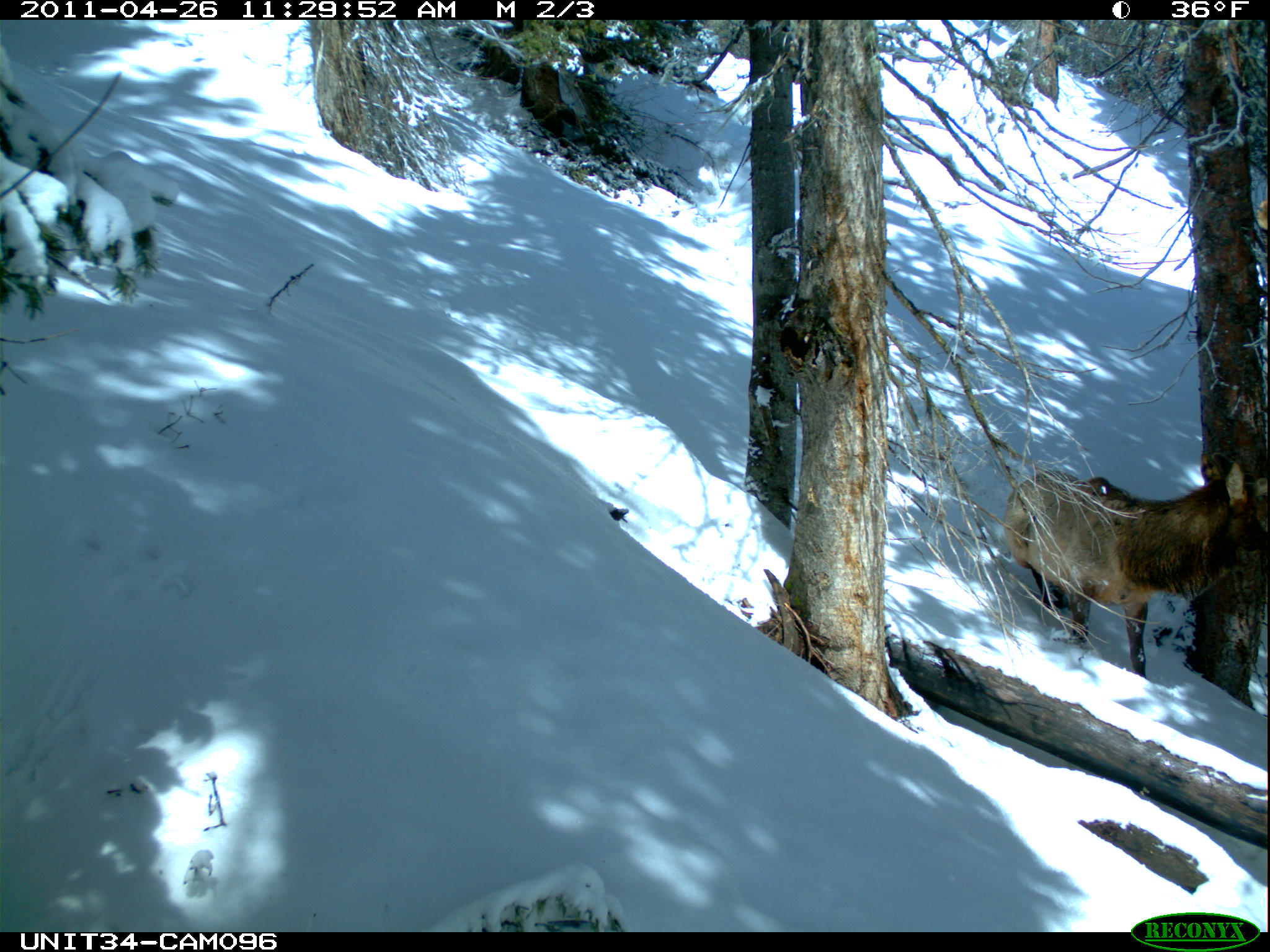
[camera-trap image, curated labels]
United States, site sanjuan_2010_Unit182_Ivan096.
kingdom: Animalia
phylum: Chordata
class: Mammalia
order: Artiodactyla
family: Cervidae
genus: Cervus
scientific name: Cervus elaphus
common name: red deer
Cervus elaphus (red deer).